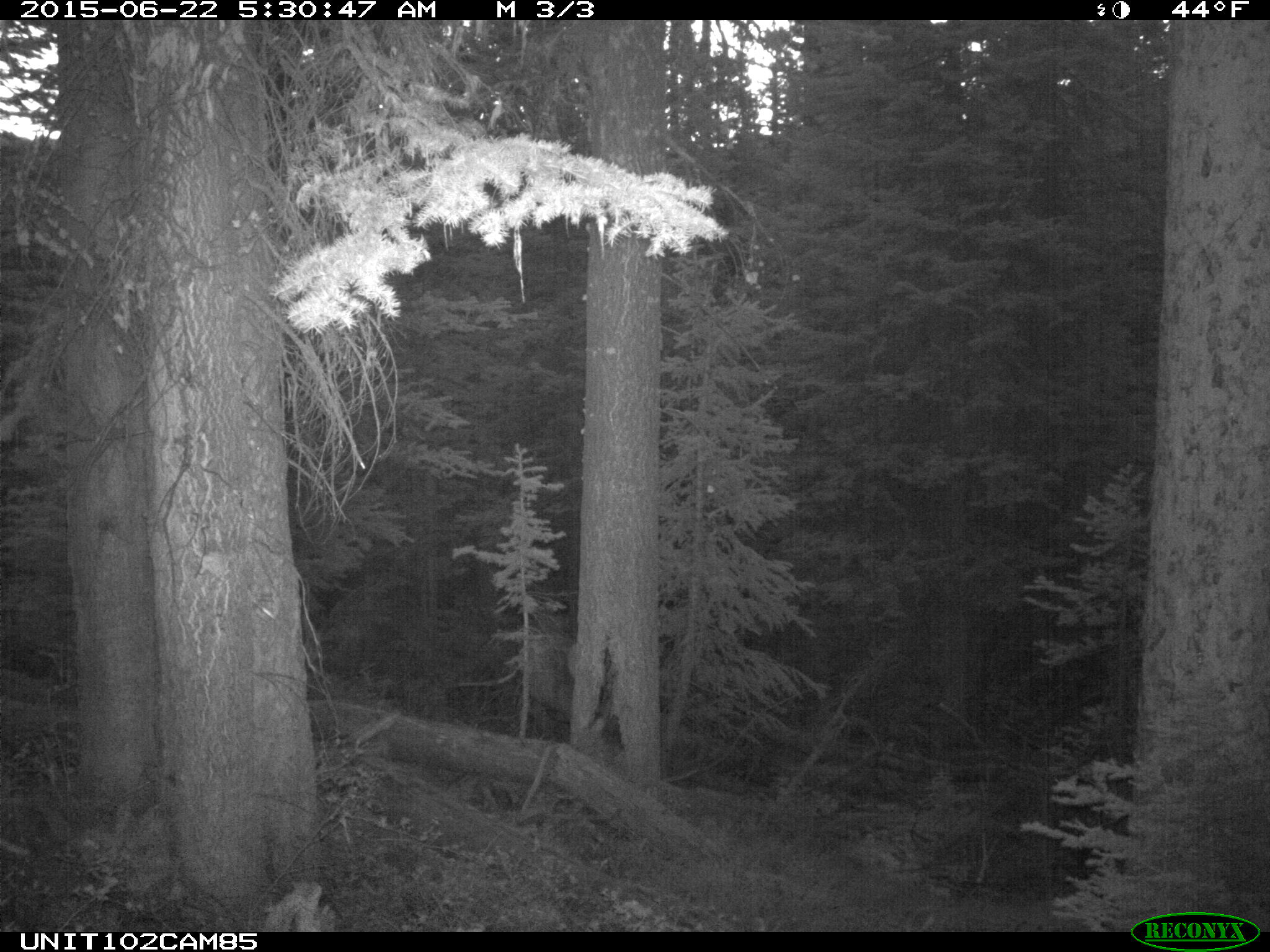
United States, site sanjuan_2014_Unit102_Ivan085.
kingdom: Animalia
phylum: Chordata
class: Mammalia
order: Artiodactyla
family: Cervidae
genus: Cervus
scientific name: Cervus elaphus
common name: red deer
Cervus elaphus (red deer).